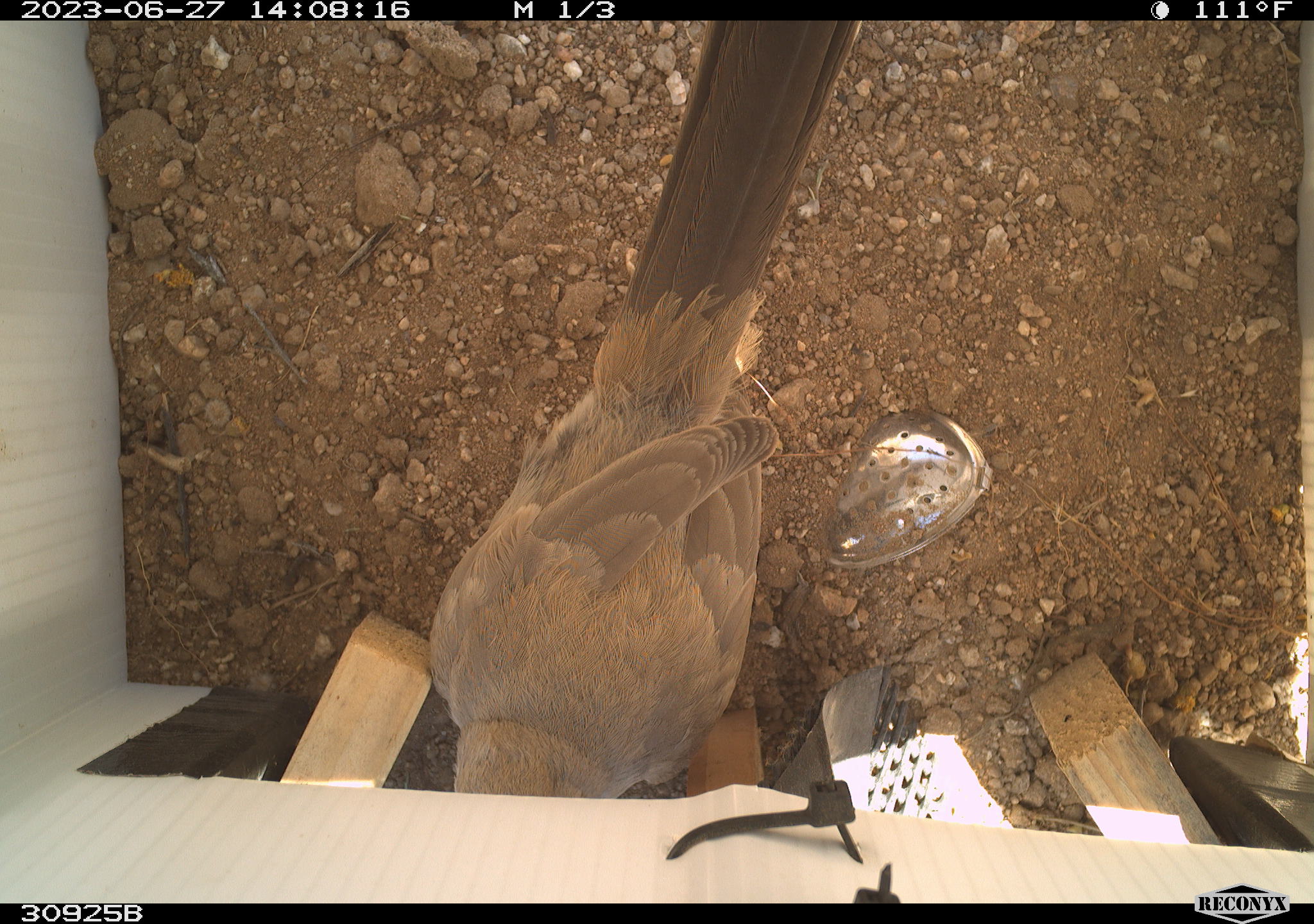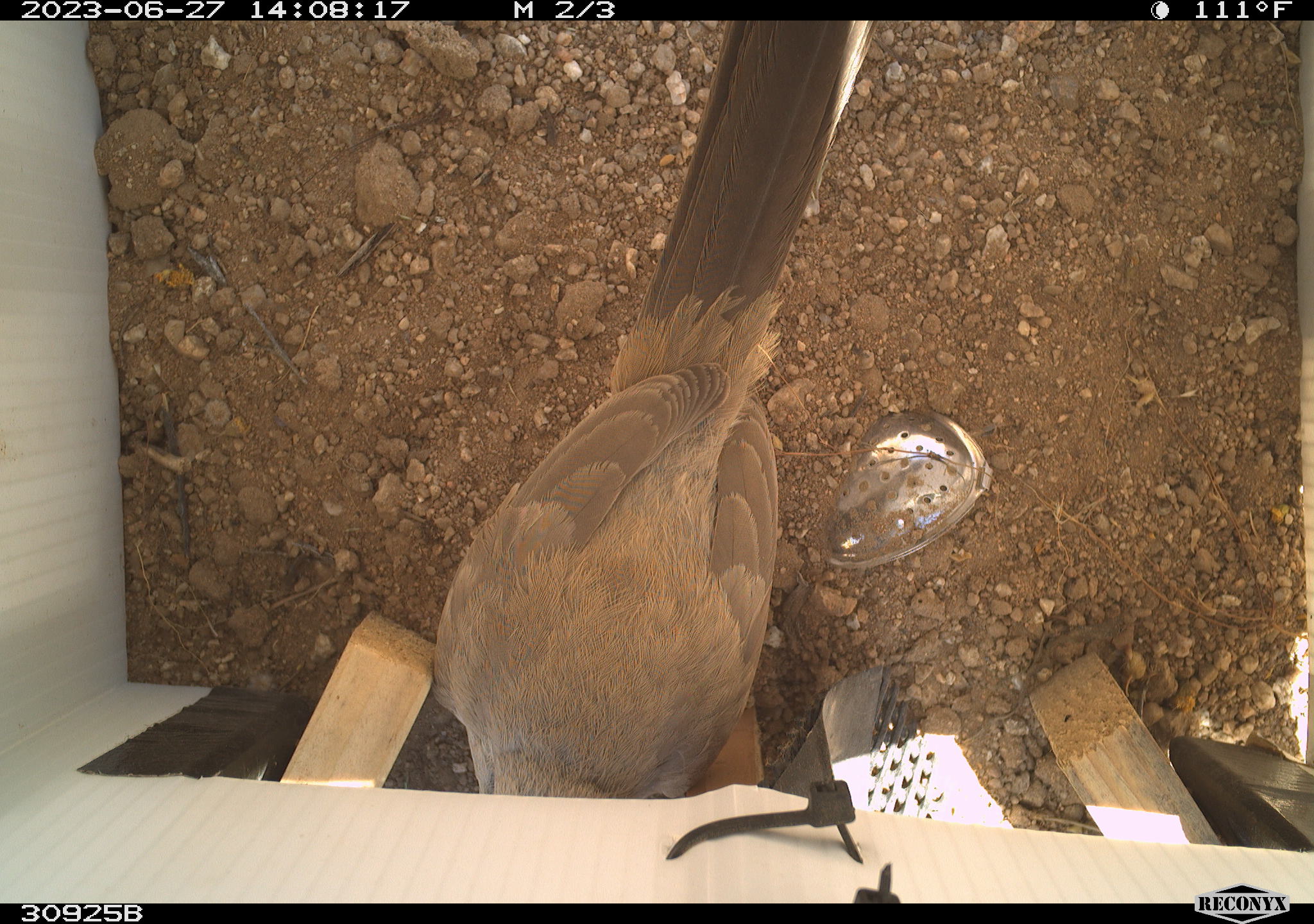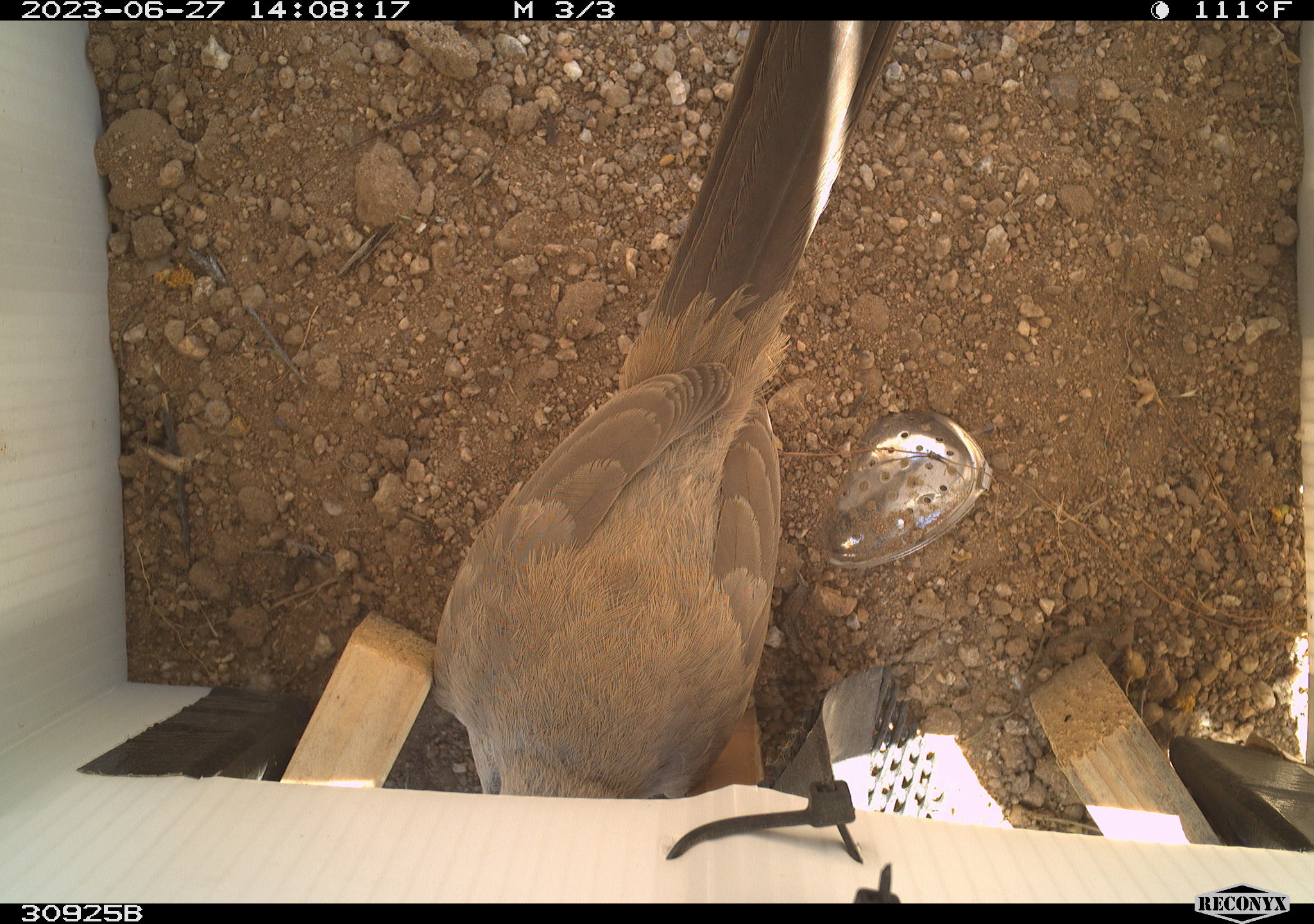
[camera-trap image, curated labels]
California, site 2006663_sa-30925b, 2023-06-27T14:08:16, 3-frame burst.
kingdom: Animalia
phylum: Chordata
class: Aves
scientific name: Aves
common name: bird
Bird (Aves).